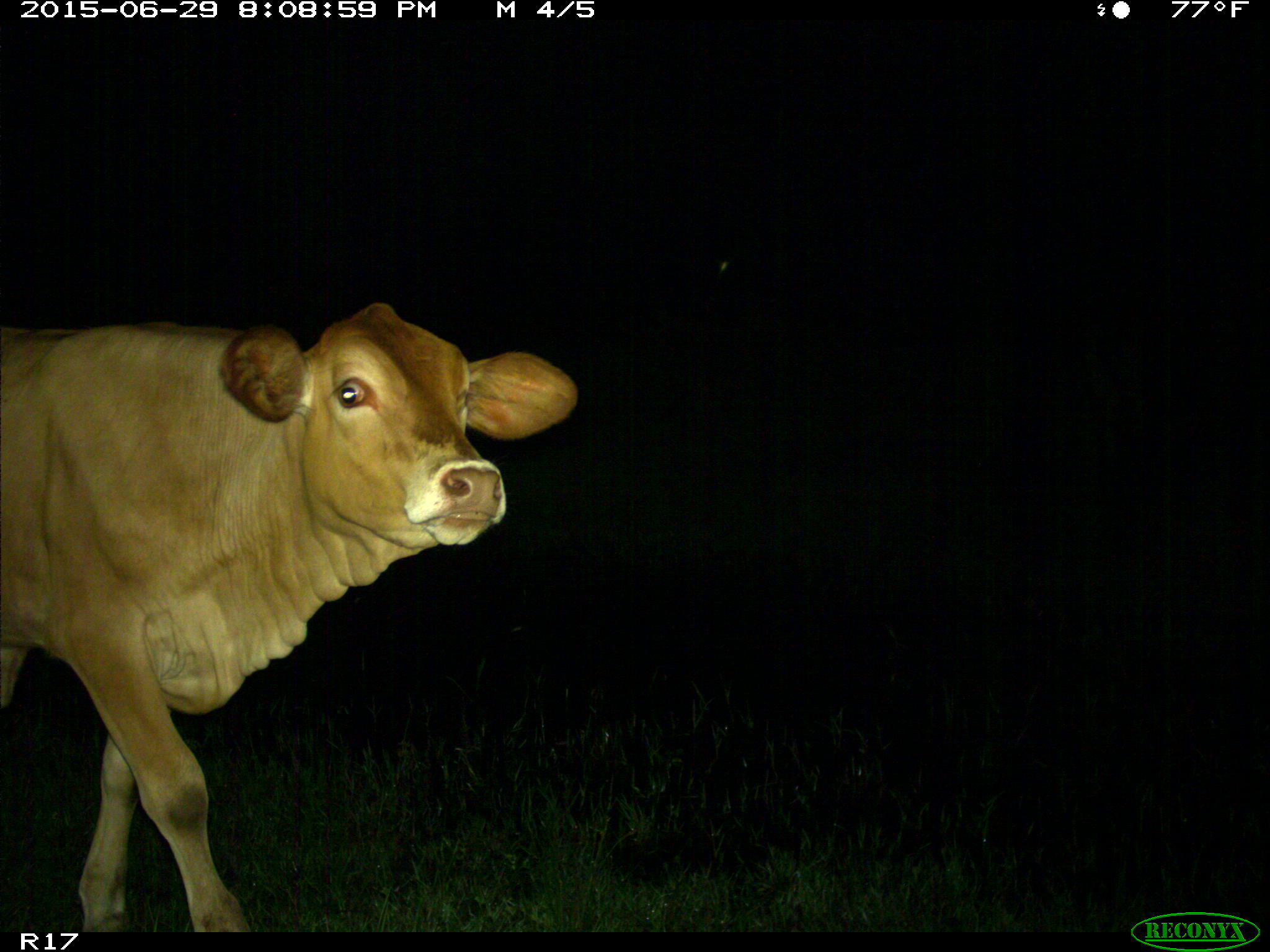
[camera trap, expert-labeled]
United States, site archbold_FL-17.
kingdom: Animalia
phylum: Chordata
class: Mammalia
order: Artiodactyla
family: Bovidae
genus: Bos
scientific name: Bos taurus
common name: domestic cow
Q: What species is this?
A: Bos taurus (domestic cow).